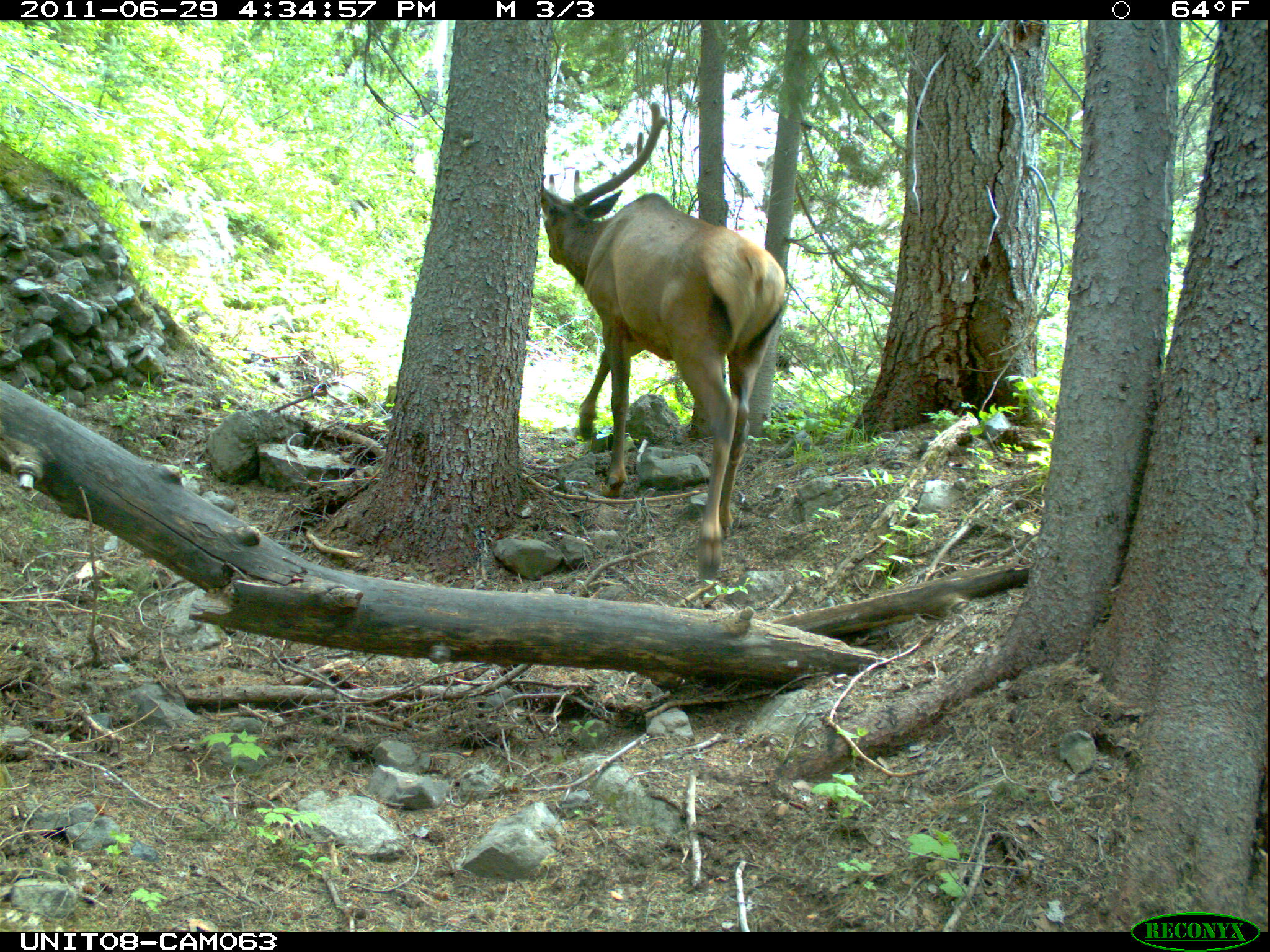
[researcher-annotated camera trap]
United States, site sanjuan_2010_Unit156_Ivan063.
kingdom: Animalia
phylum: Chordata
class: Mammalia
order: Artiodactyla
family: Cervidae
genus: Cervus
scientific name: Cervus elaphus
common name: red deer